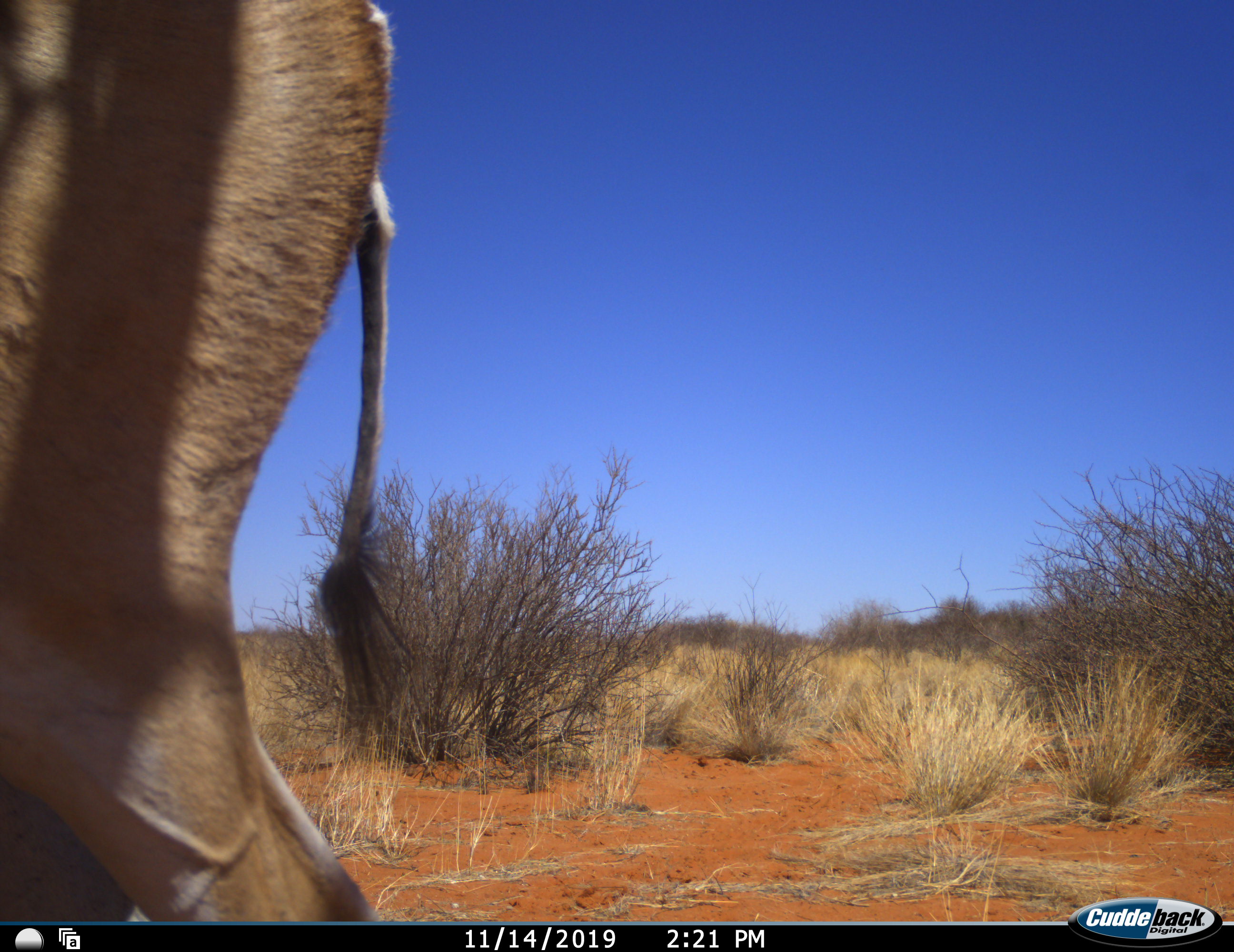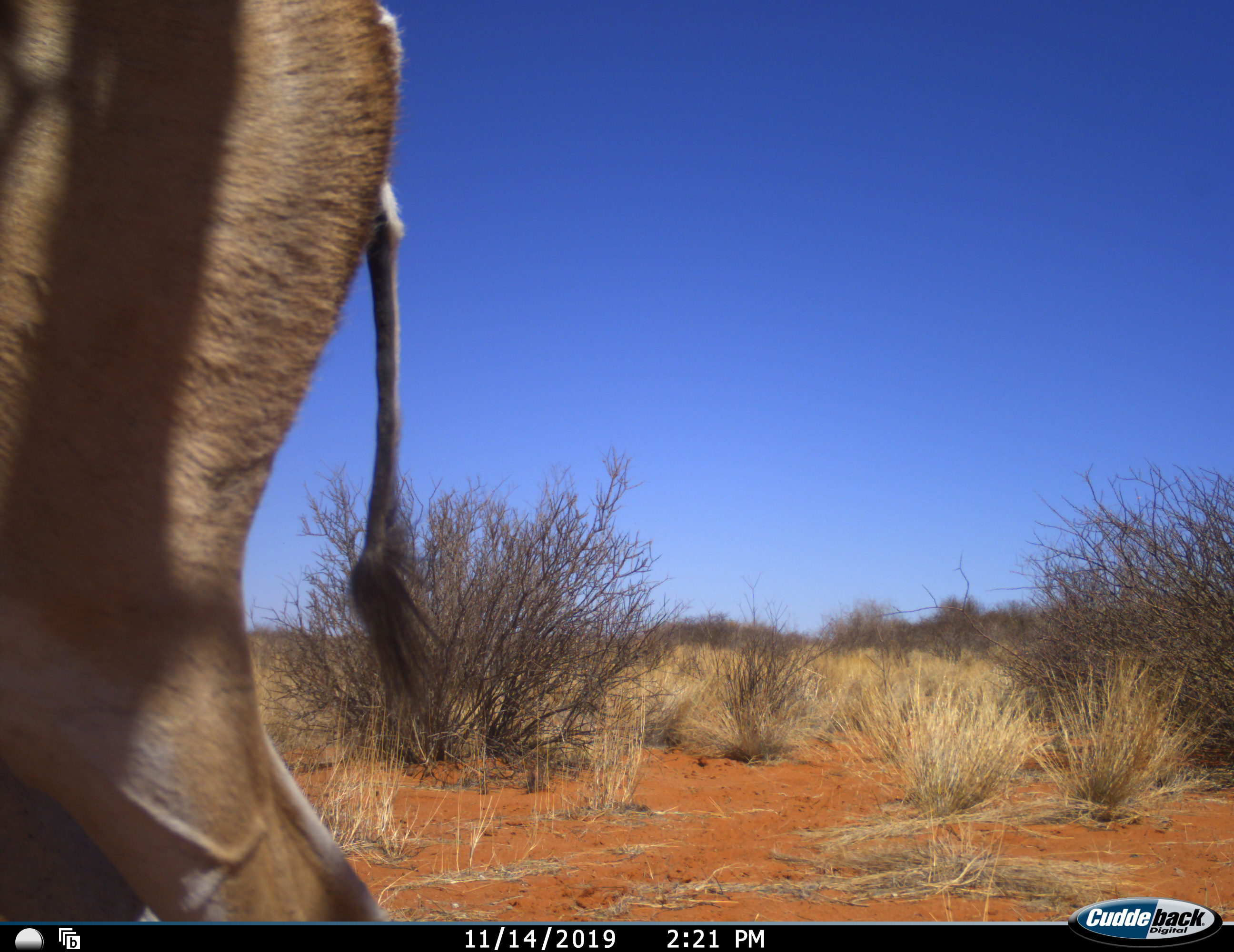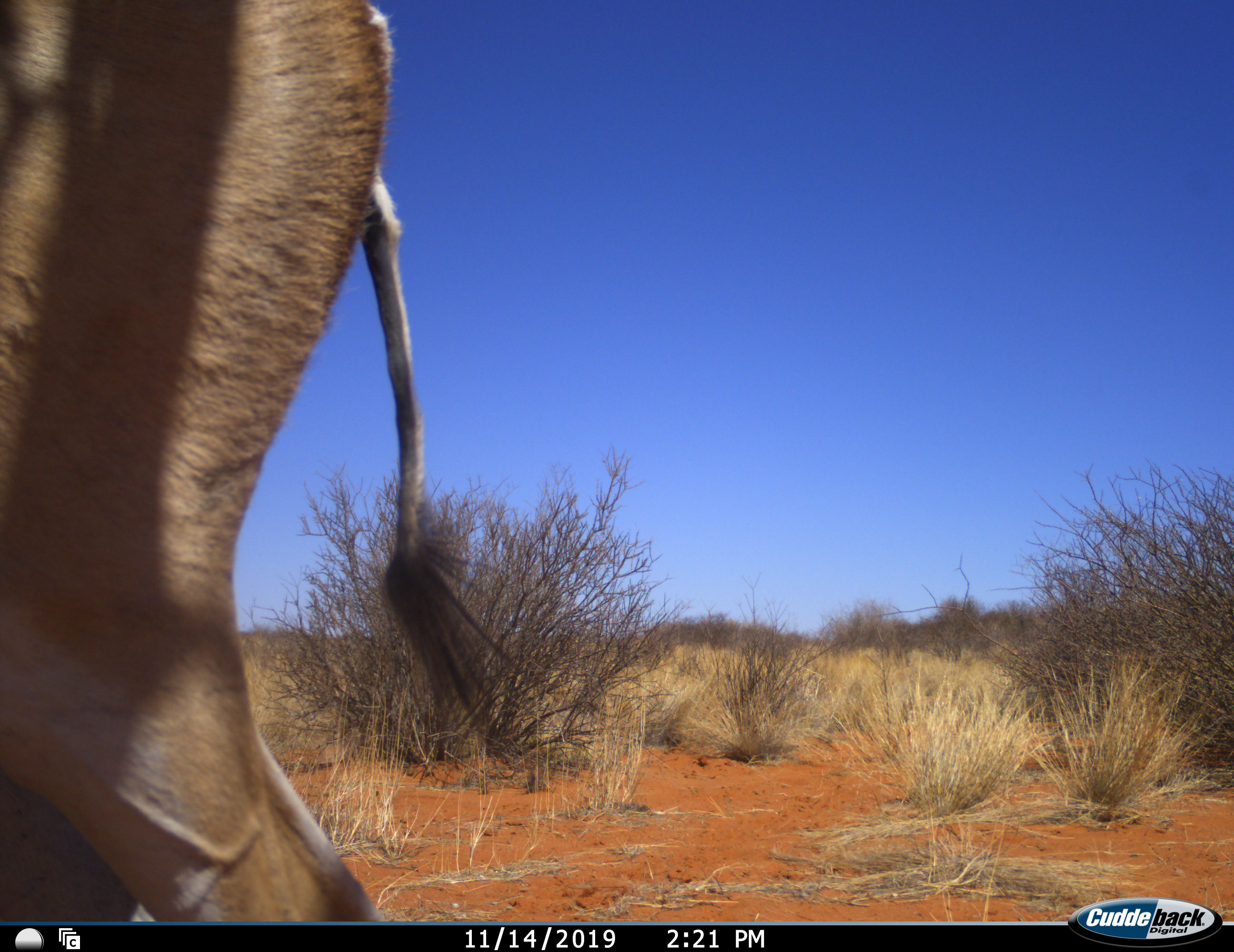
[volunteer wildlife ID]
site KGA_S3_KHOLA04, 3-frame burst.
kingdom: Animalia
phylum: Chordata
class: Mammalia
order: Artiodactyla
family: Bovidae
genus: Antidorcas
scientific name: Antidorcas marsupialis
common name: springbok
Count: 1.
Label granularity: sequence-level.